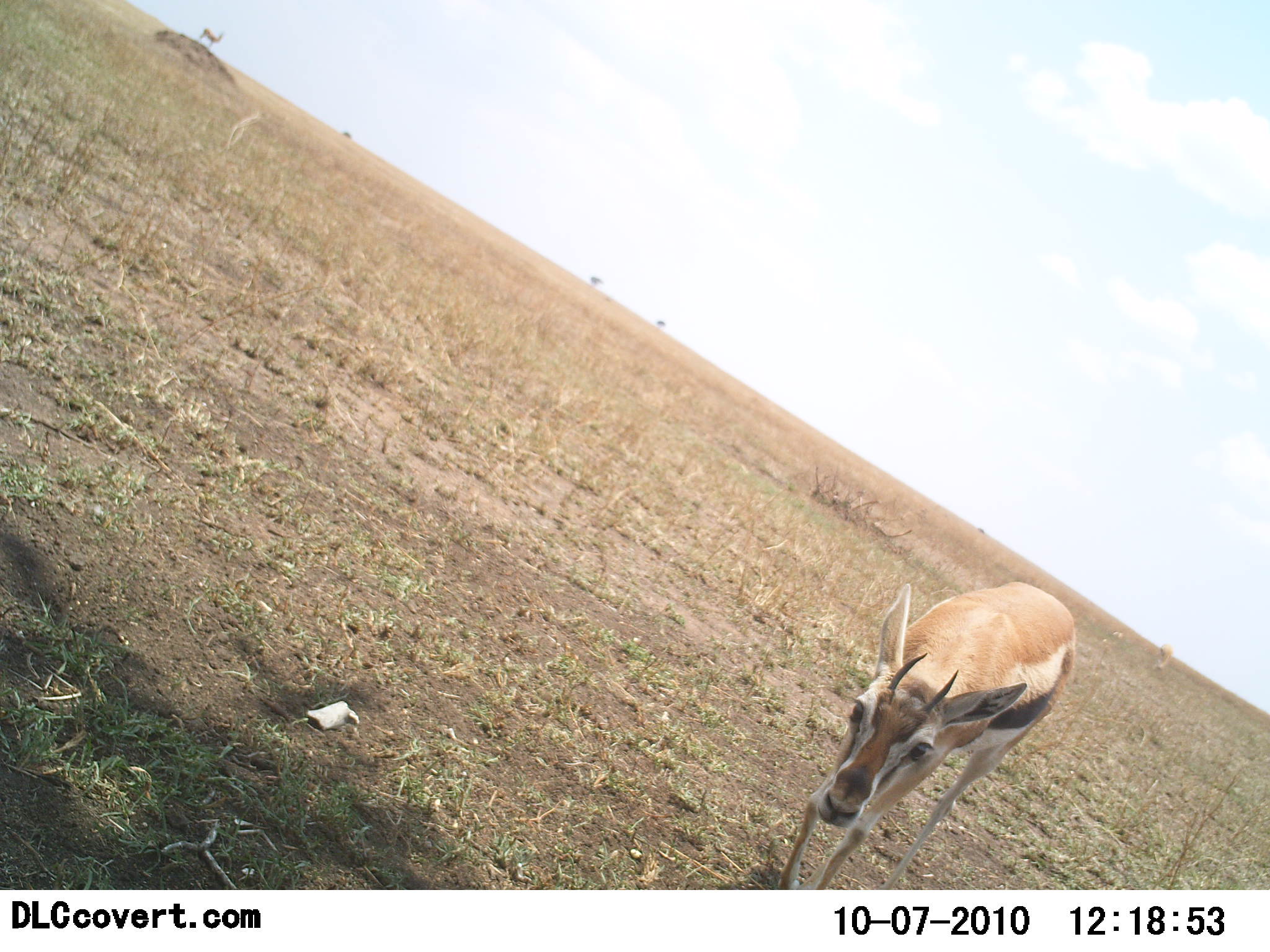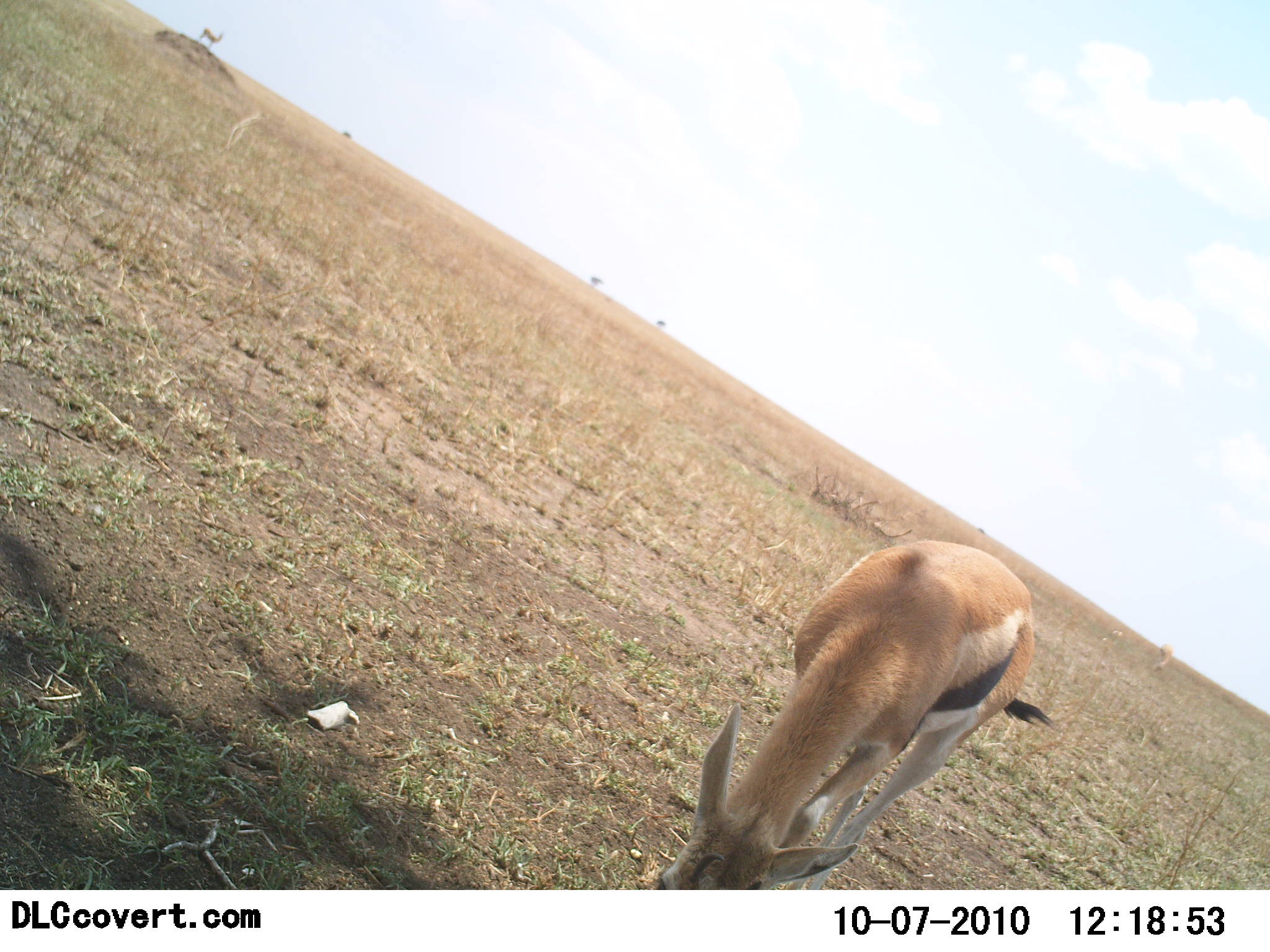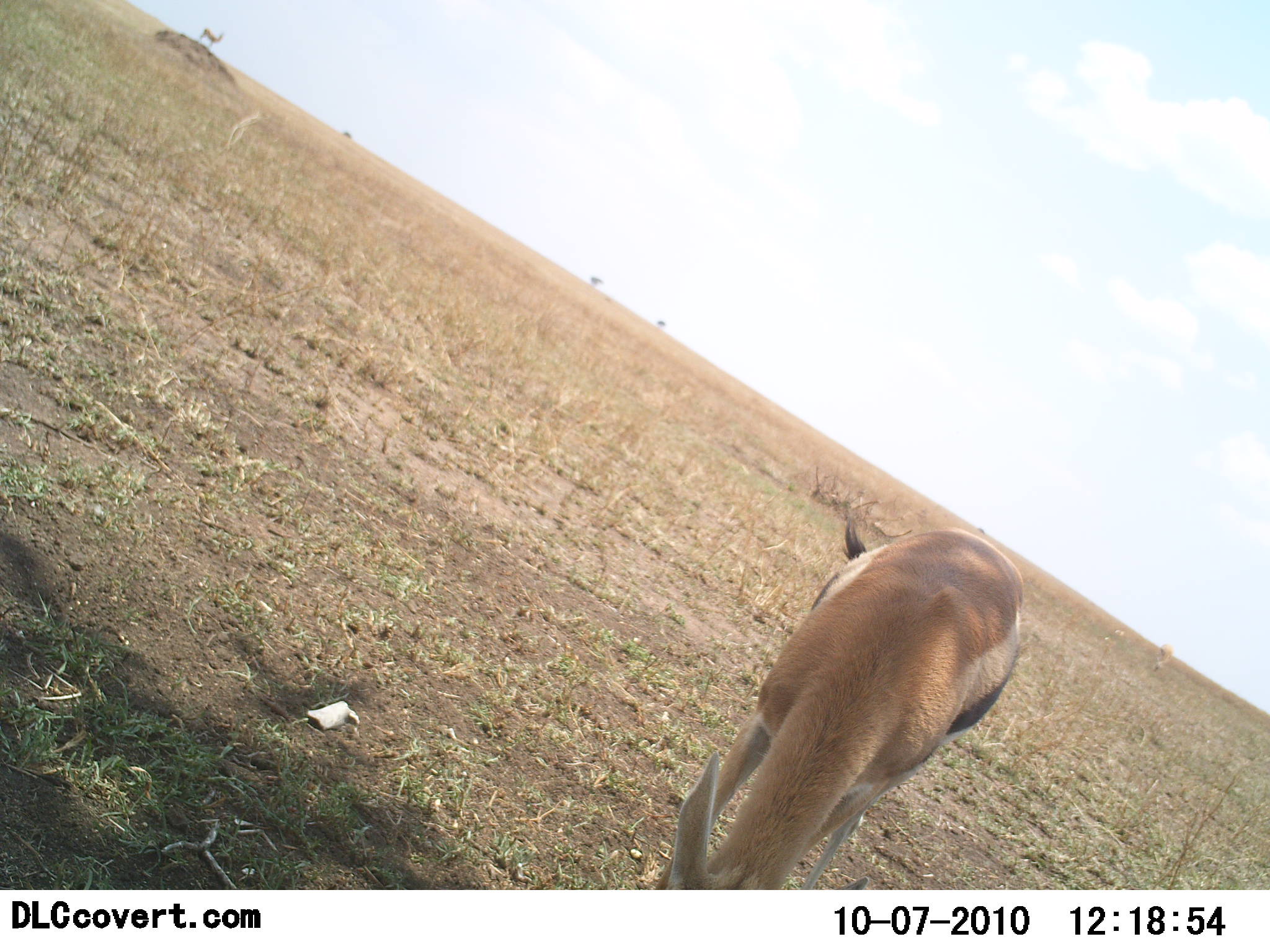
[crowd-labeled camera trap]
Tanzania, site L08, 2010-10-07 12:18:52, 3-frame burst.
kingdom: Animalia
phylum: Chordata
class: Mammalia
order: Artiodactyla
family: Bovidae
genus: Eudorcas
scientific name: Eudorcas thomsonii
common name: thomson's gazelle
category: gazellethomsons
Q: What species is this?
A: Gazellethomsons (thomson's gazelle) (Eudorcas thomsonii).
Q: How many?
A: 1.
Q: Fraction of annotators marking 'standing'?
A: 47%.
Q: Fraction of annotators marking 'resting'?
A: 0%.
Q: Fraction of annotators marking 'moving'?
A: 33%.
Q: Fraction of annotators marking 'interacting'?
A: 0%.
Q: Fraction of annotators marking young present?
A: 0%.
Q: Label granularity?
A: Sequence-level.